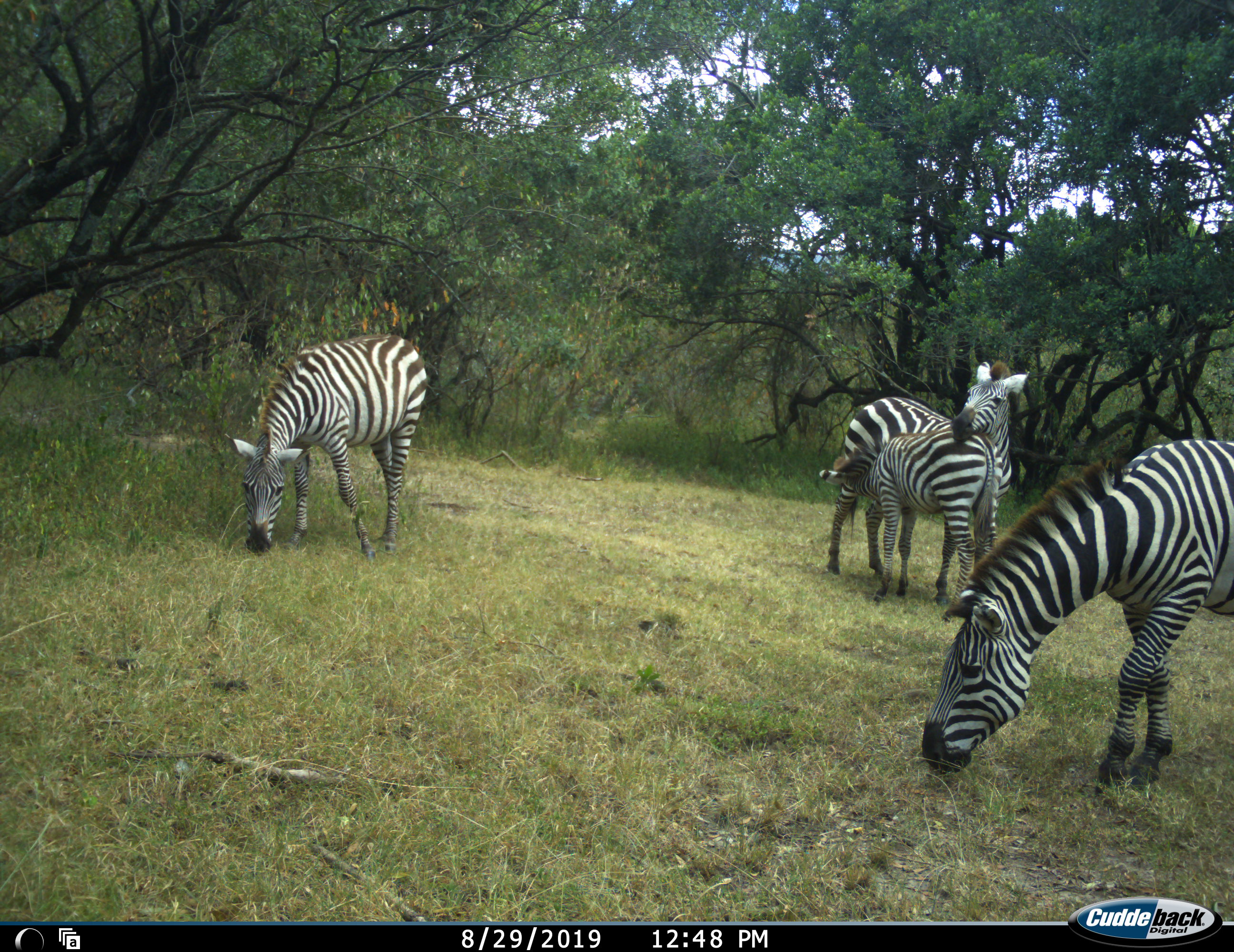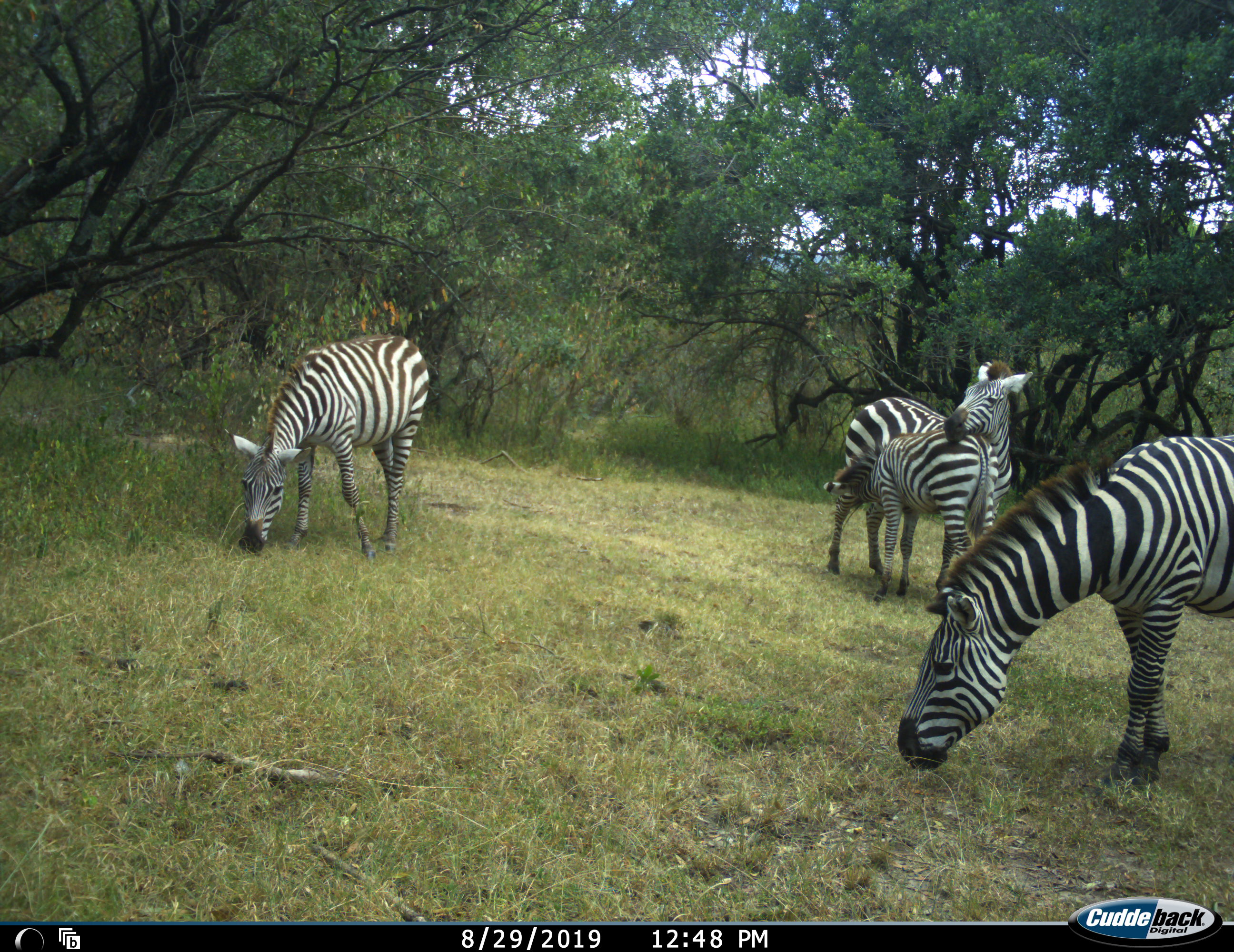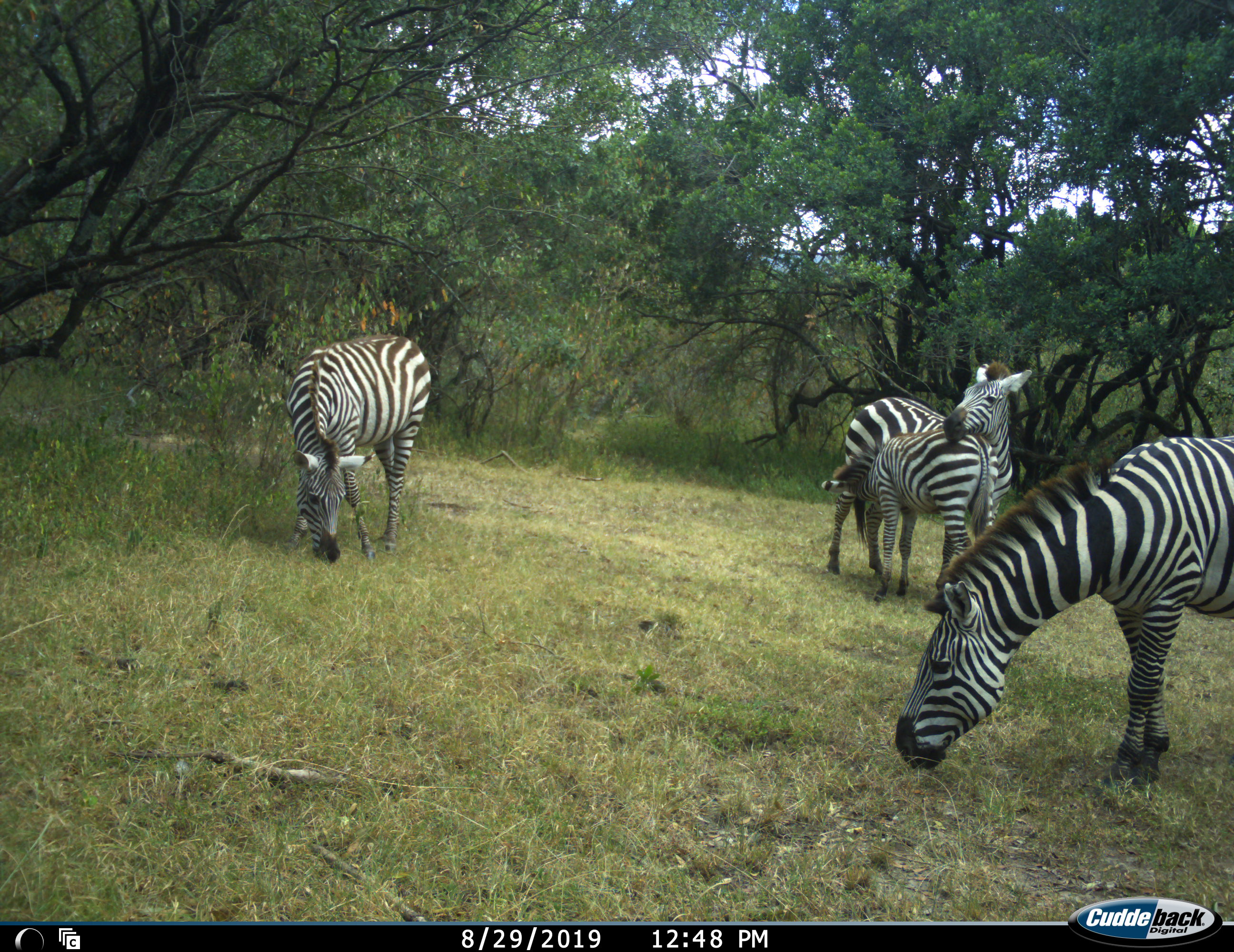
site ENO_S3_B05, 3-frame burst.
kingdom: Animalia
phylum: Chordata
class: Mammalia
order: Perissodactyla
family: Equidae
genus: Equus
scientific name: Equus quagga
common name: plains zebra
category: zebraplains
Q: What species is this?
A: Zebraplains (plains zebra) (Equus quagga).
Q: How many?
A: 4.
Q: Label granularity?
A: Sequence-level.